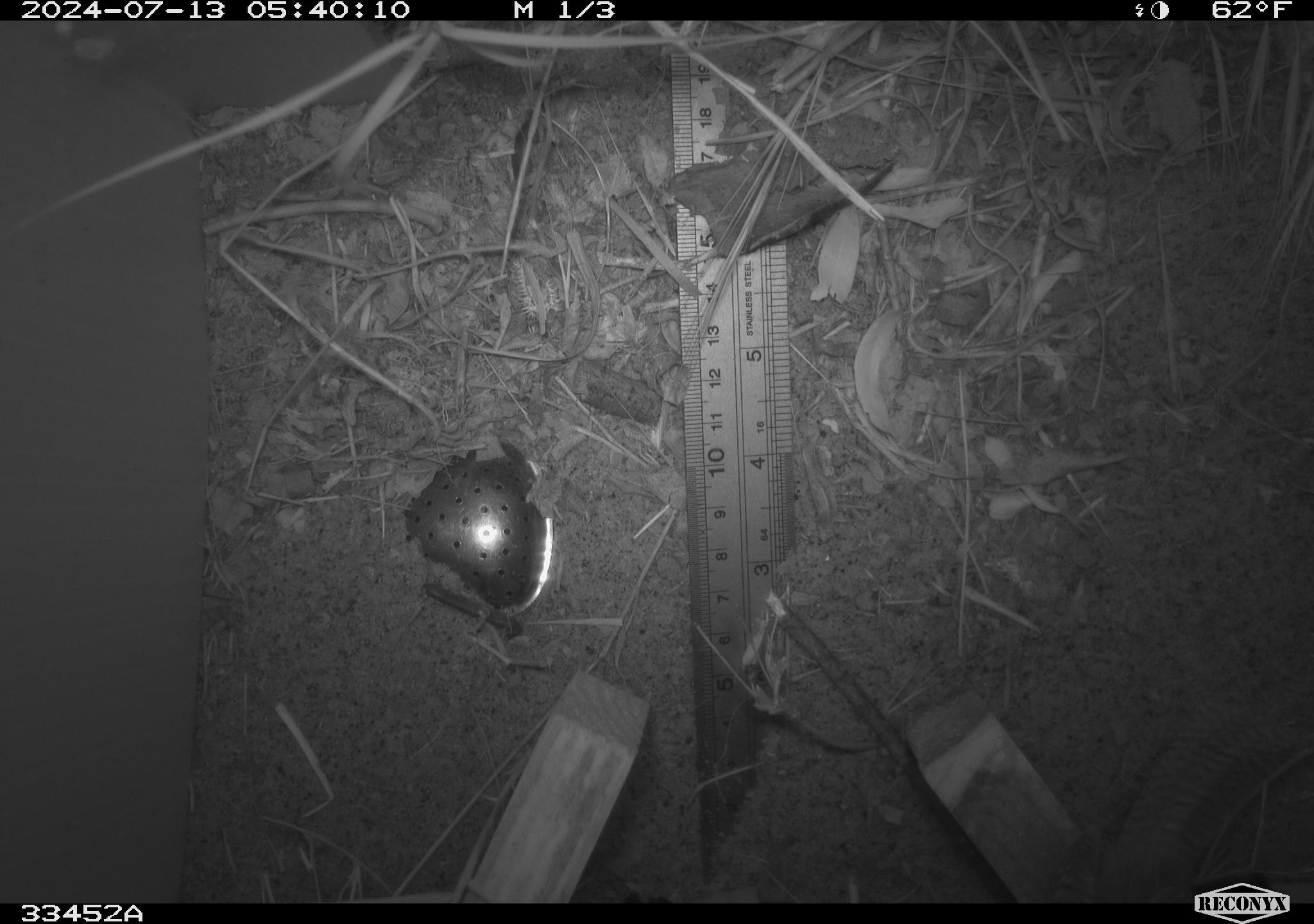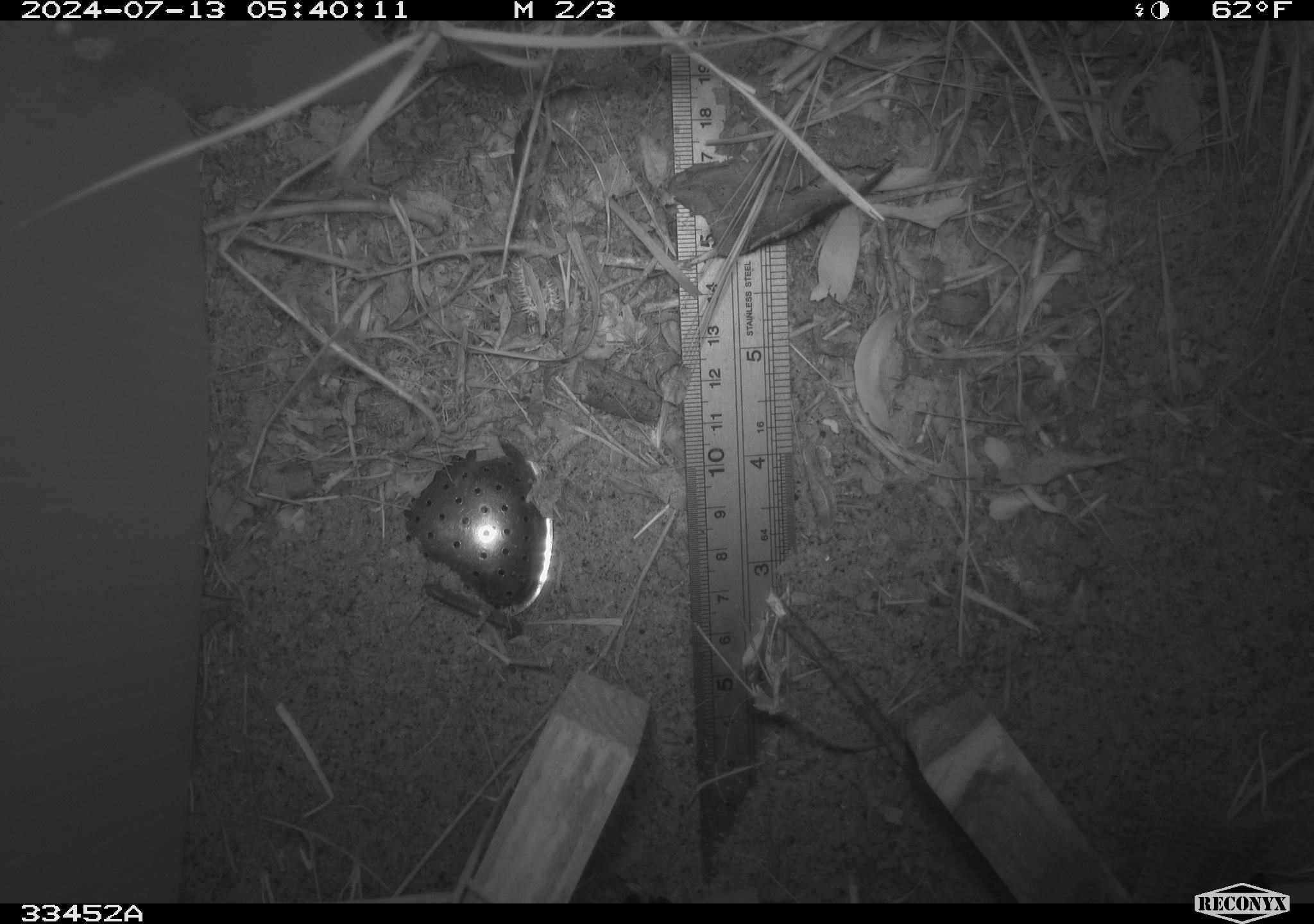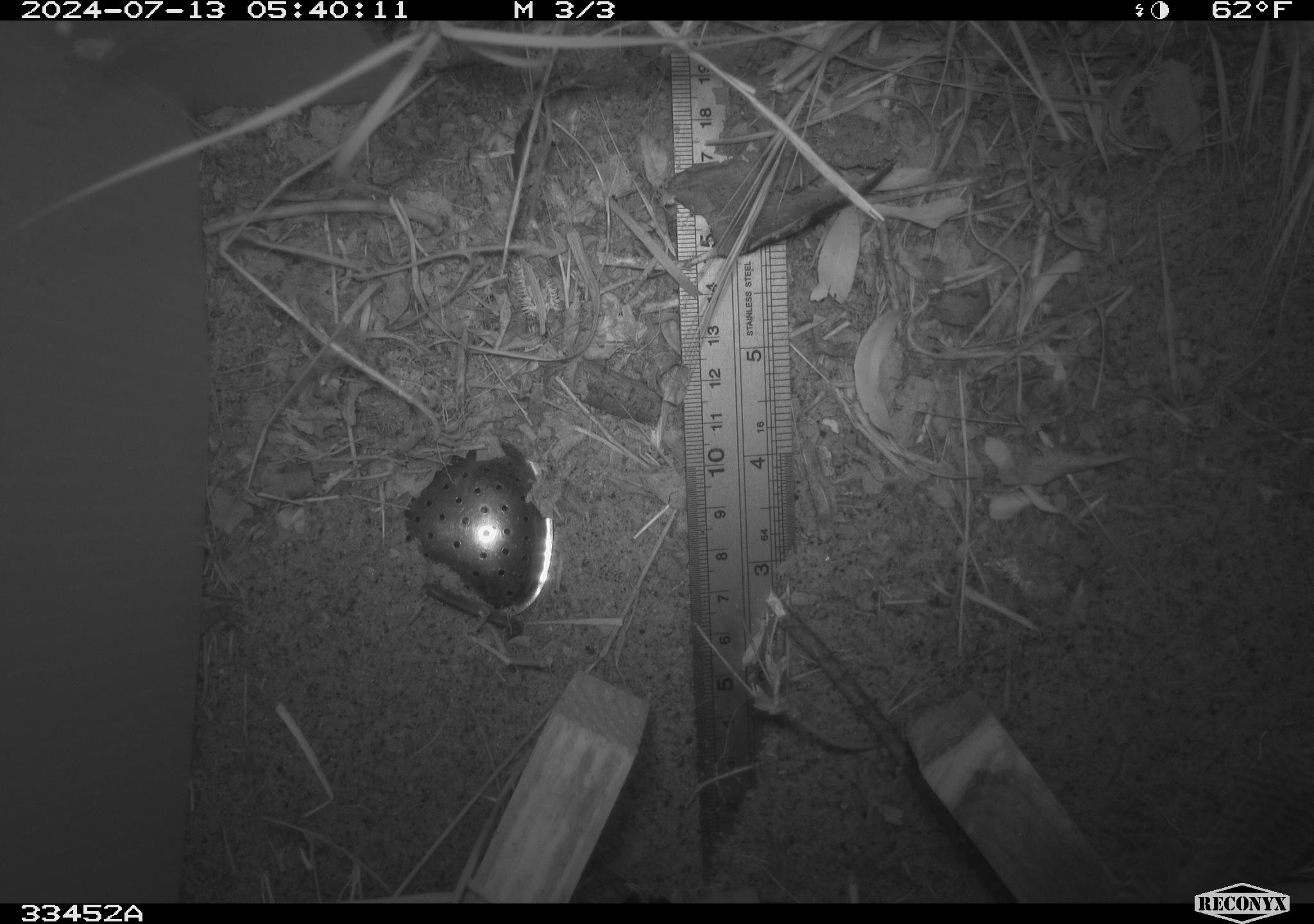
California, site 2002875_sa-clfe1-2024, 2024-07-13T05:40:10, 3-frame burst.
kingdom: Animalia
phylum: Chordata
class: Aves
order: Passeriformes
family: Troglodytidae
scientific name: Troglodytidae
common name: wren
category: troglodytidae family